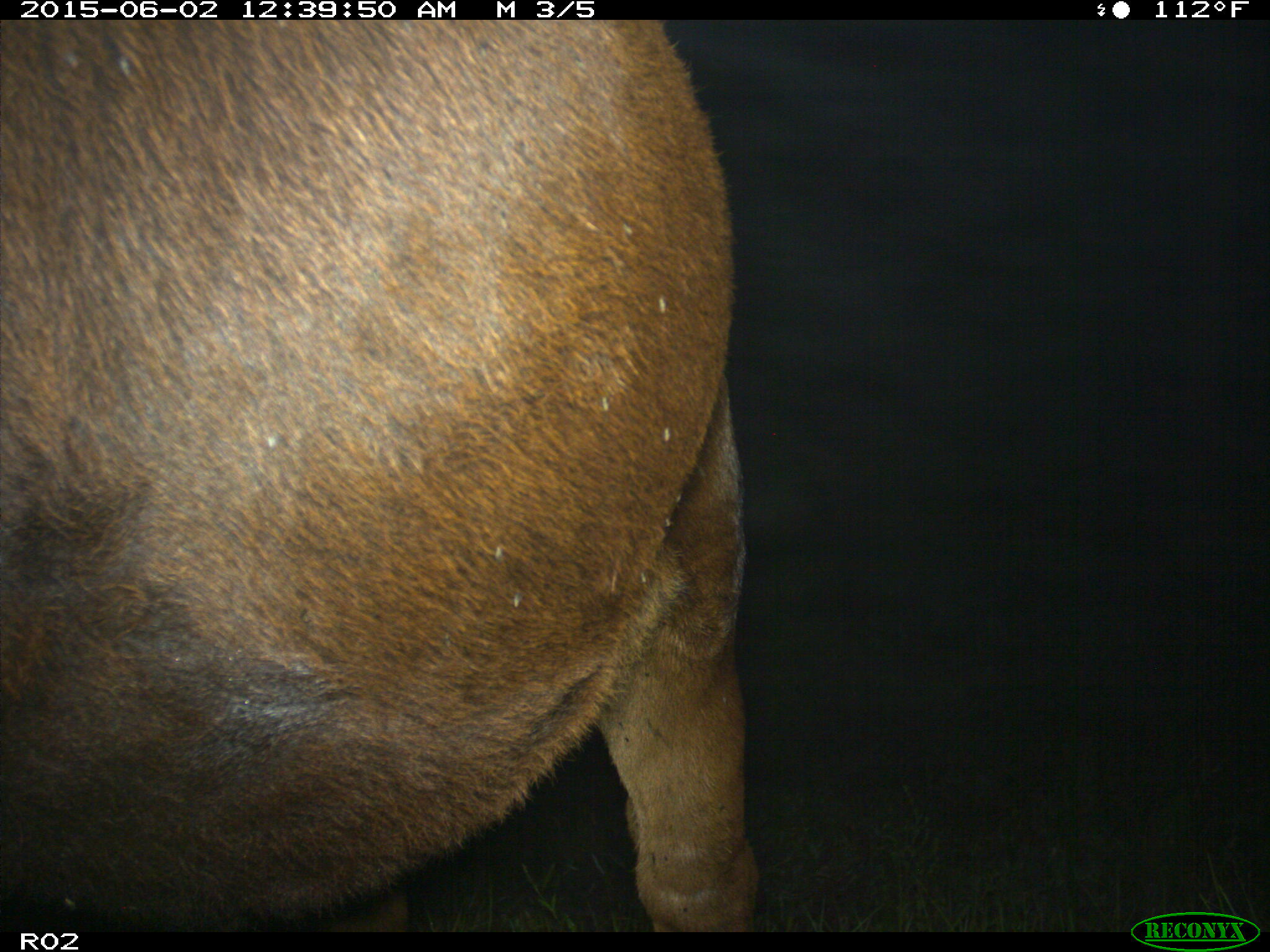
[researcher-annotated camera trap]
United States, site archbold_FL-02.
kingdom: Animalia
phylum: Chordata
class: Mammalia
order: Artiodactyla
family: Bovidae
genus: Bos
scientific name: Bos taurus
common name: domestic cow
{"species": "Bos taurus (domestic cow)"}